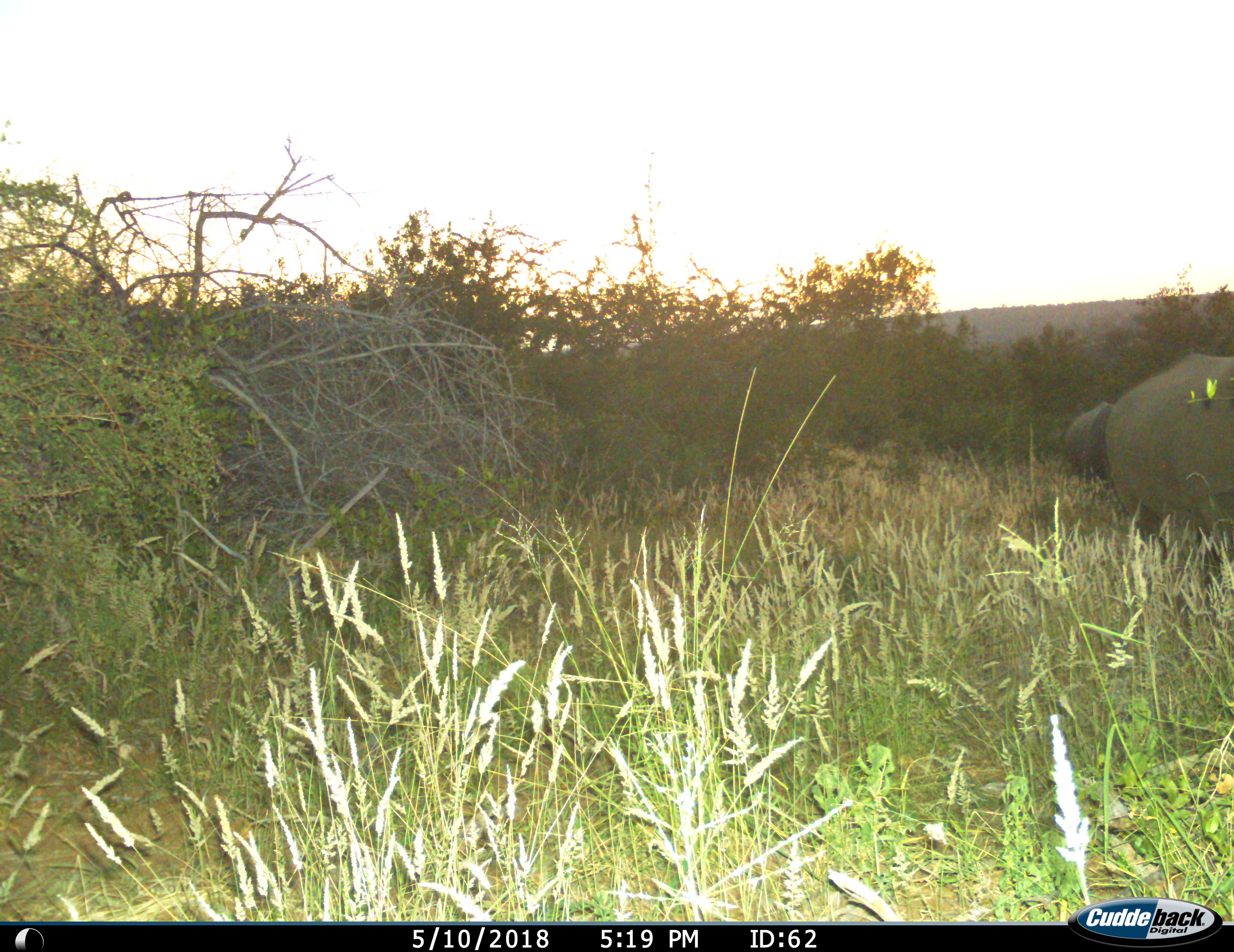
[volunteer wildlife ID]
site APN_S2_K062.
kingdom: Animalia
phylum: Chordata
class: Mammalia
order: Perissodactyla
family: Rhinocerotidae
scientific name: Rhinocerotidae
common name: unknown rhinoceros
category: rhinocerosunknown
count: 2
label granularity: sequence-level